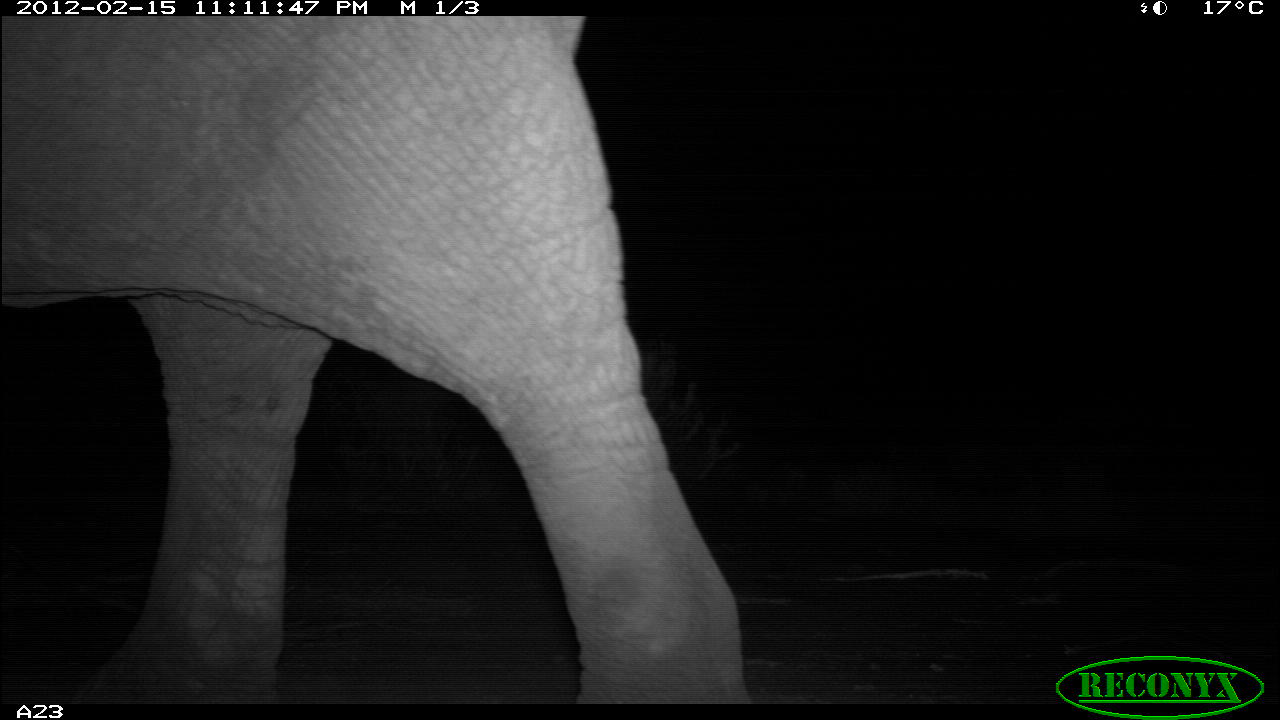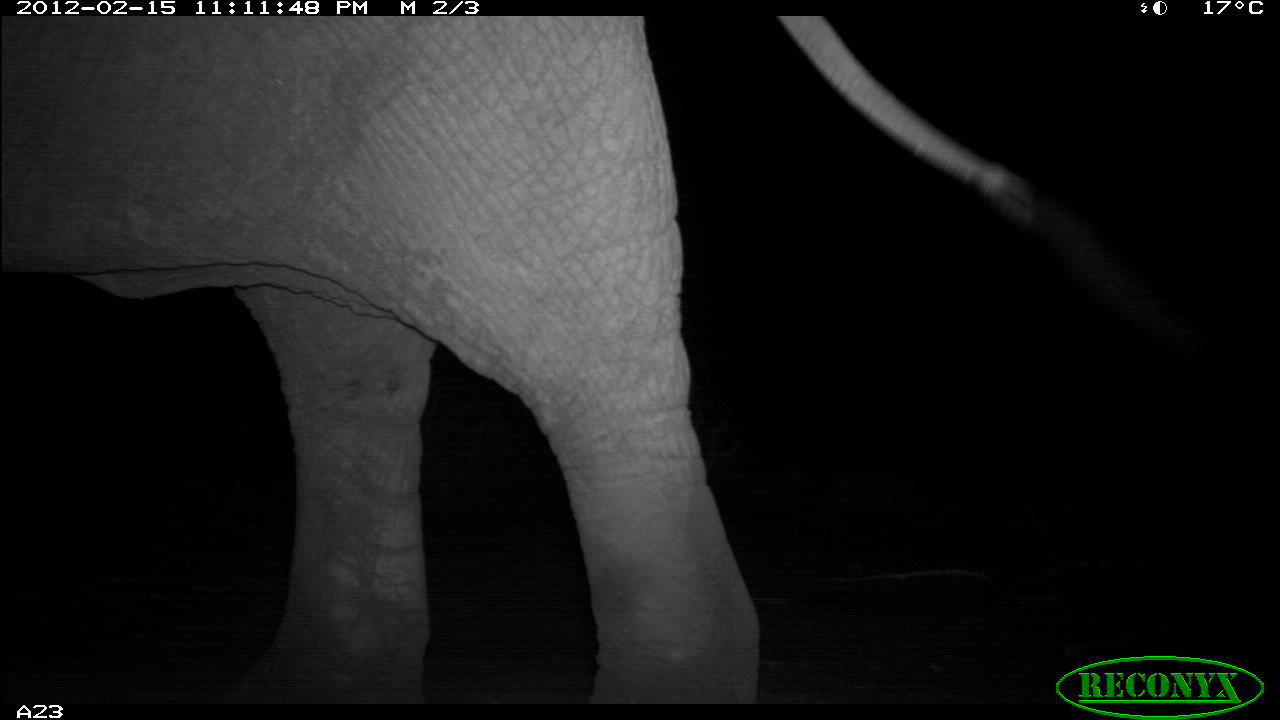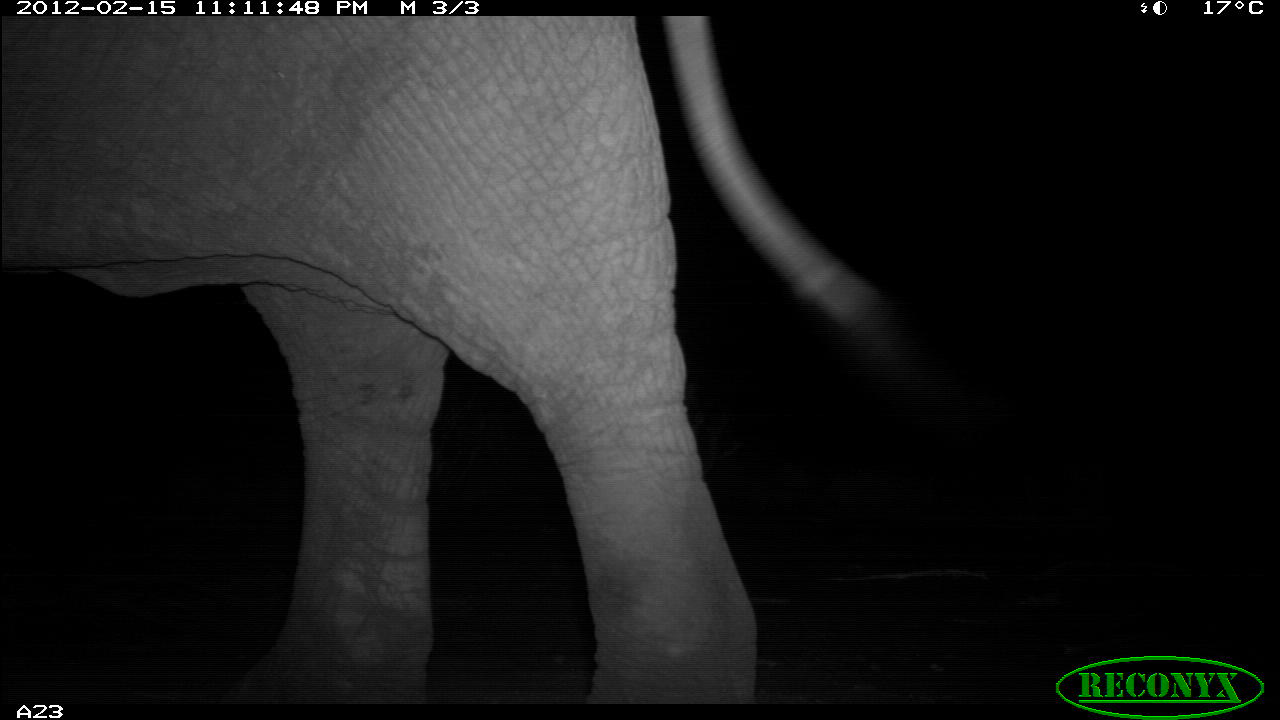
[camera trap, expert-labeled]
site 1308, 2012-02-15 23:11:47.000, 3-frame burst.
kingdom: Animalia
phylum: Chordata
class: Mammalia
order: Proboscidea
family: Elephantidae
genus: Loxodonta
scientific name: Loxodonta africana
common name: african bush elephant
Loxodonta africana (african bush elephant), count 1.